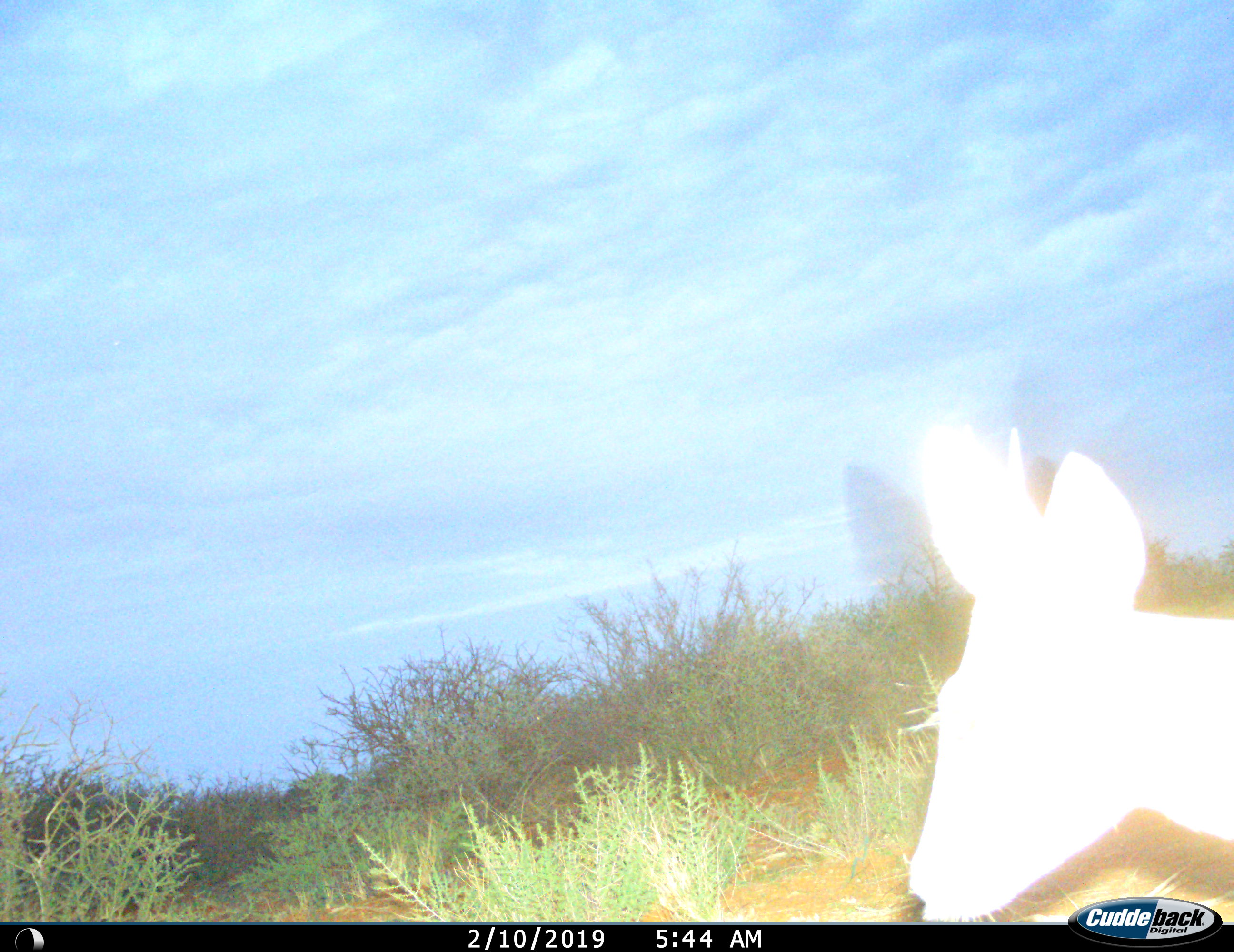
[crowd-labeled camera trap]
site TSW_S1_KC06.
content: unidentified animal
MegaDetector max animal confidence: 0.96